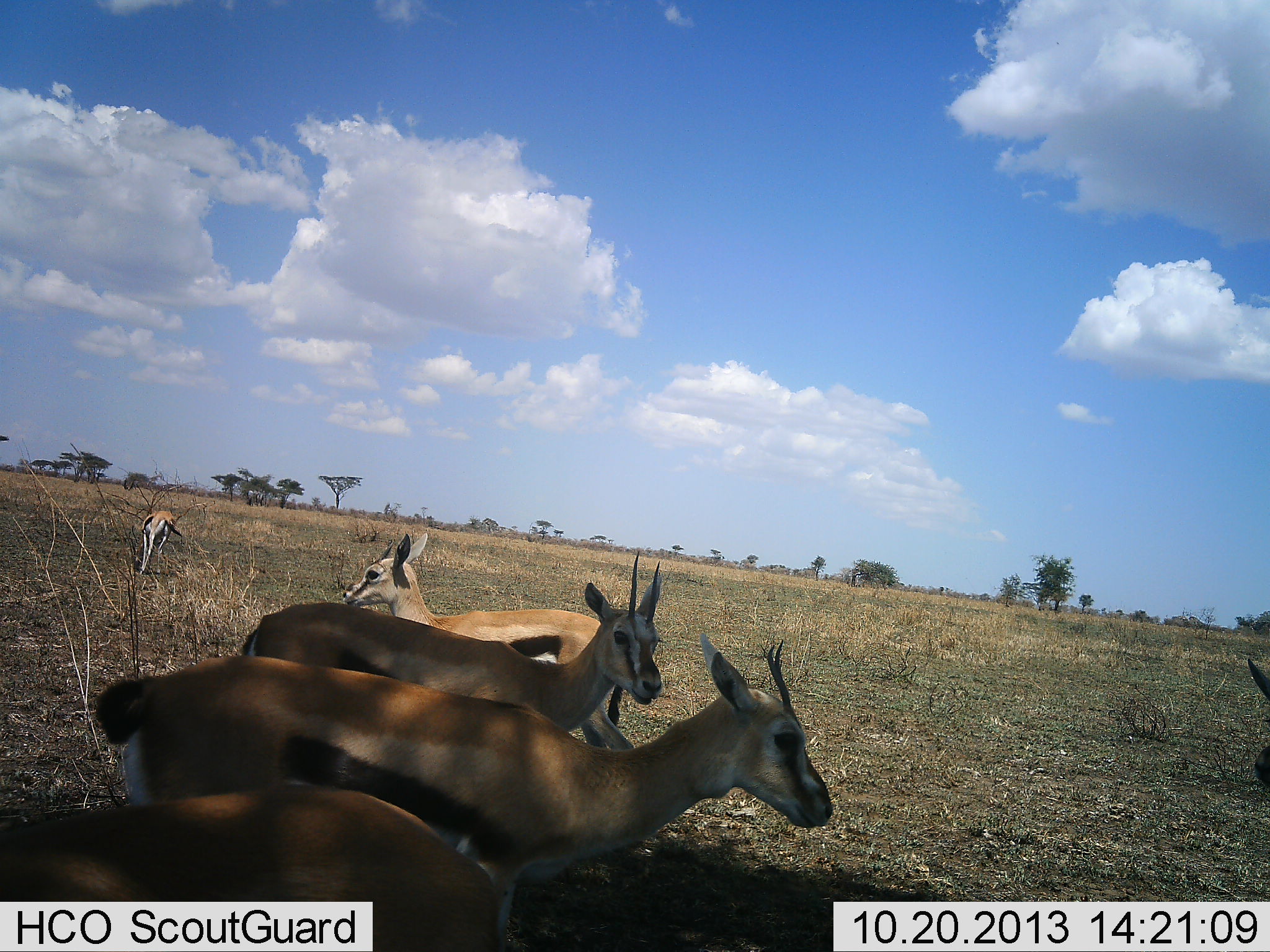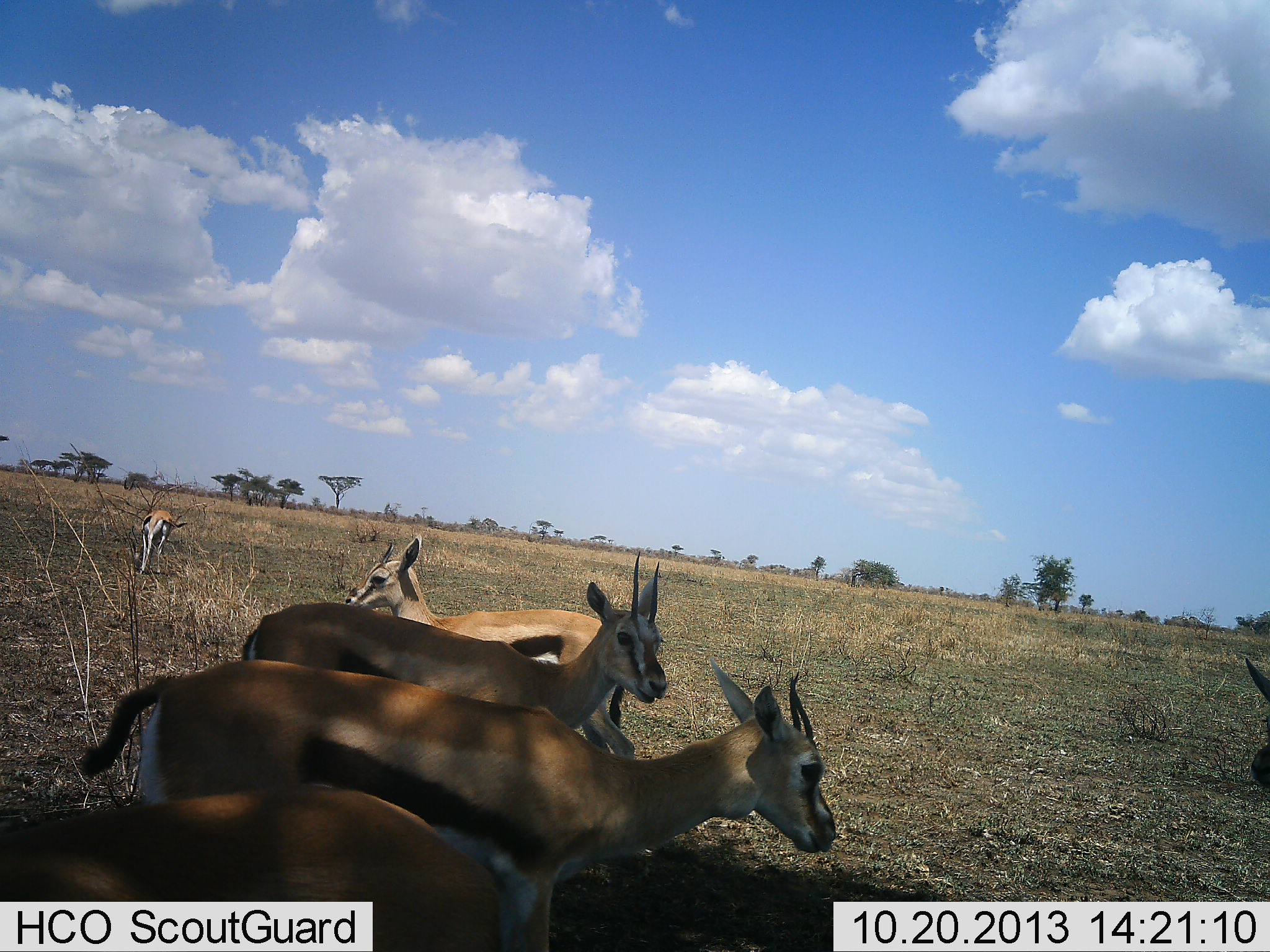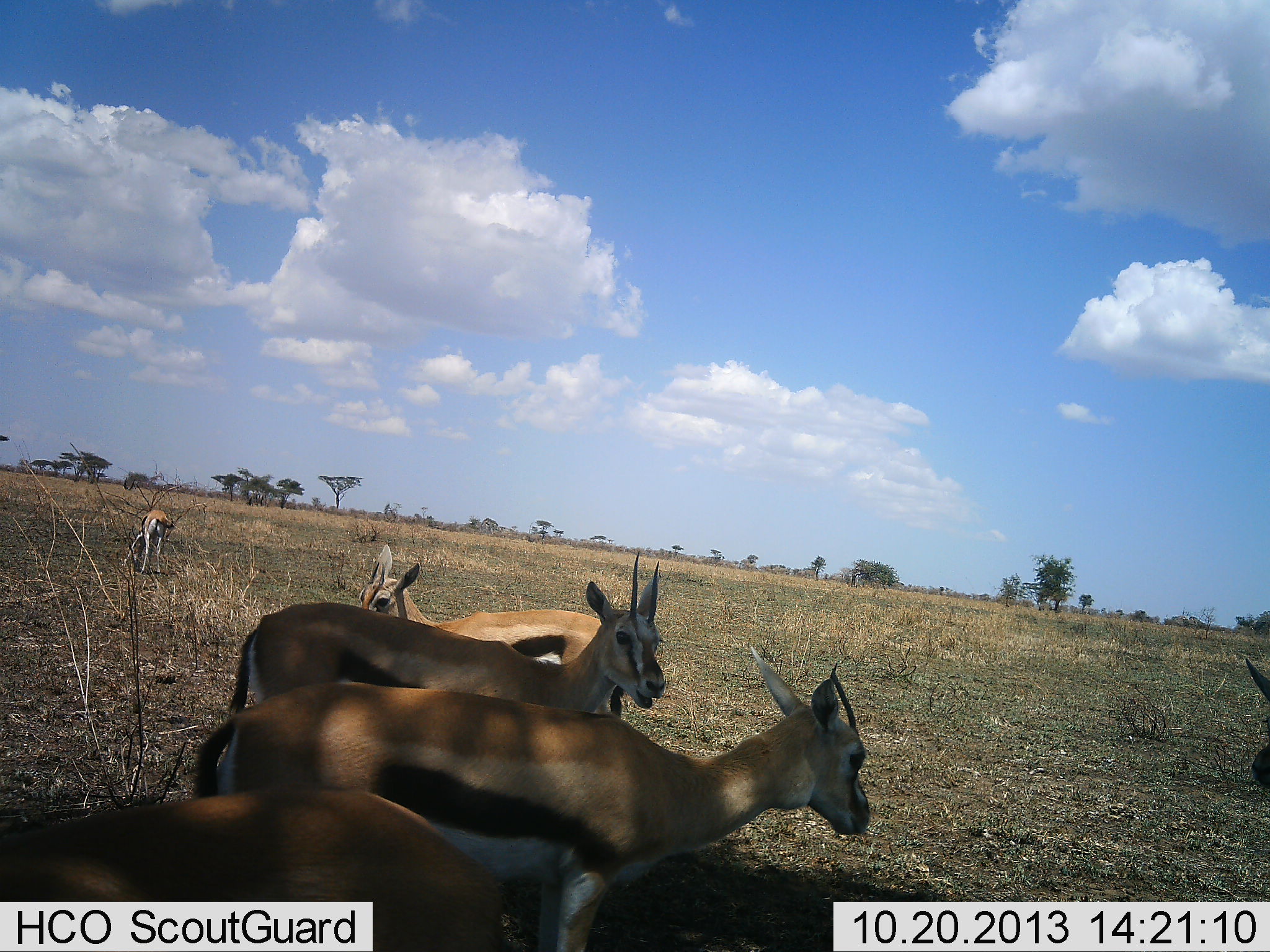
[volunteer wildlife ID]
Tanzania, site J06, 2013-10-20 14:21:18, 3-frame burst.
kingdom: Animalia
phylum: Chordata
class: Mammalia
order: Artiodactyla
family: Bovidae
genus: Eudorcas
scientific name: Eudorcas thomsonii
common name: thomson's gazelle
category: gazellethomsons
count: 6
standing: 90%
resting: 10%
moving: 20%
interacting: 5%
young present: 0%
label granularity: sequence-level